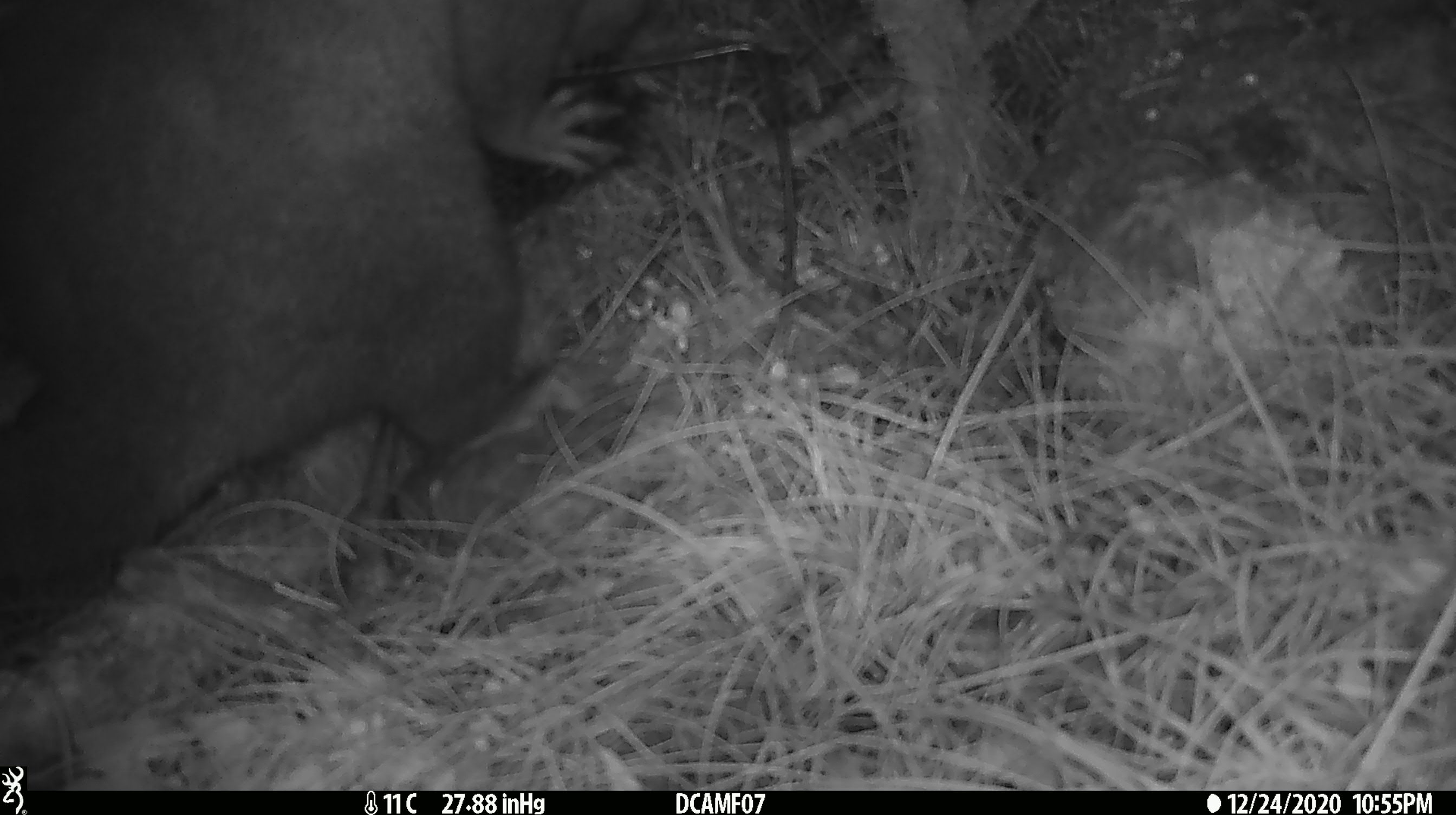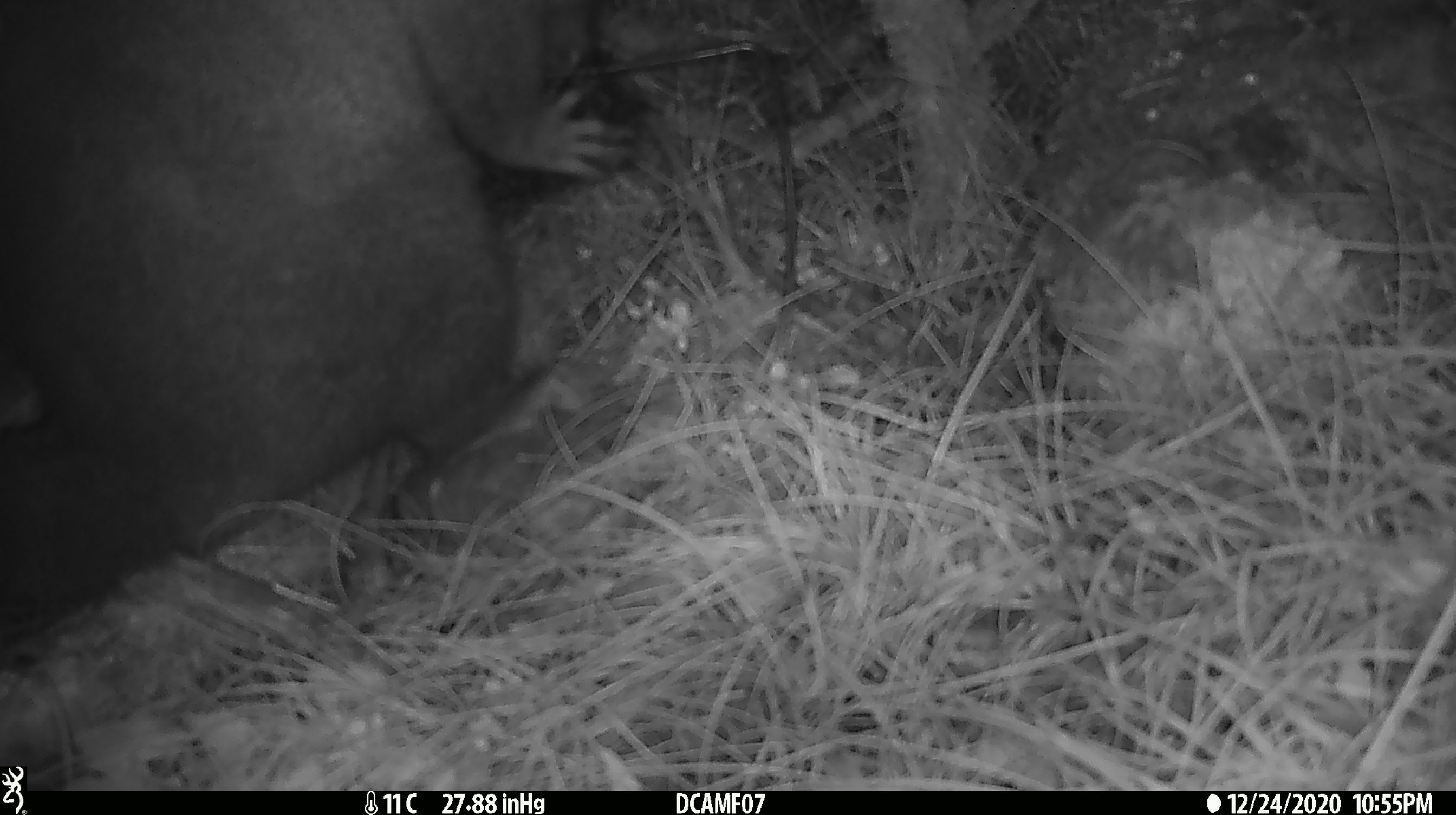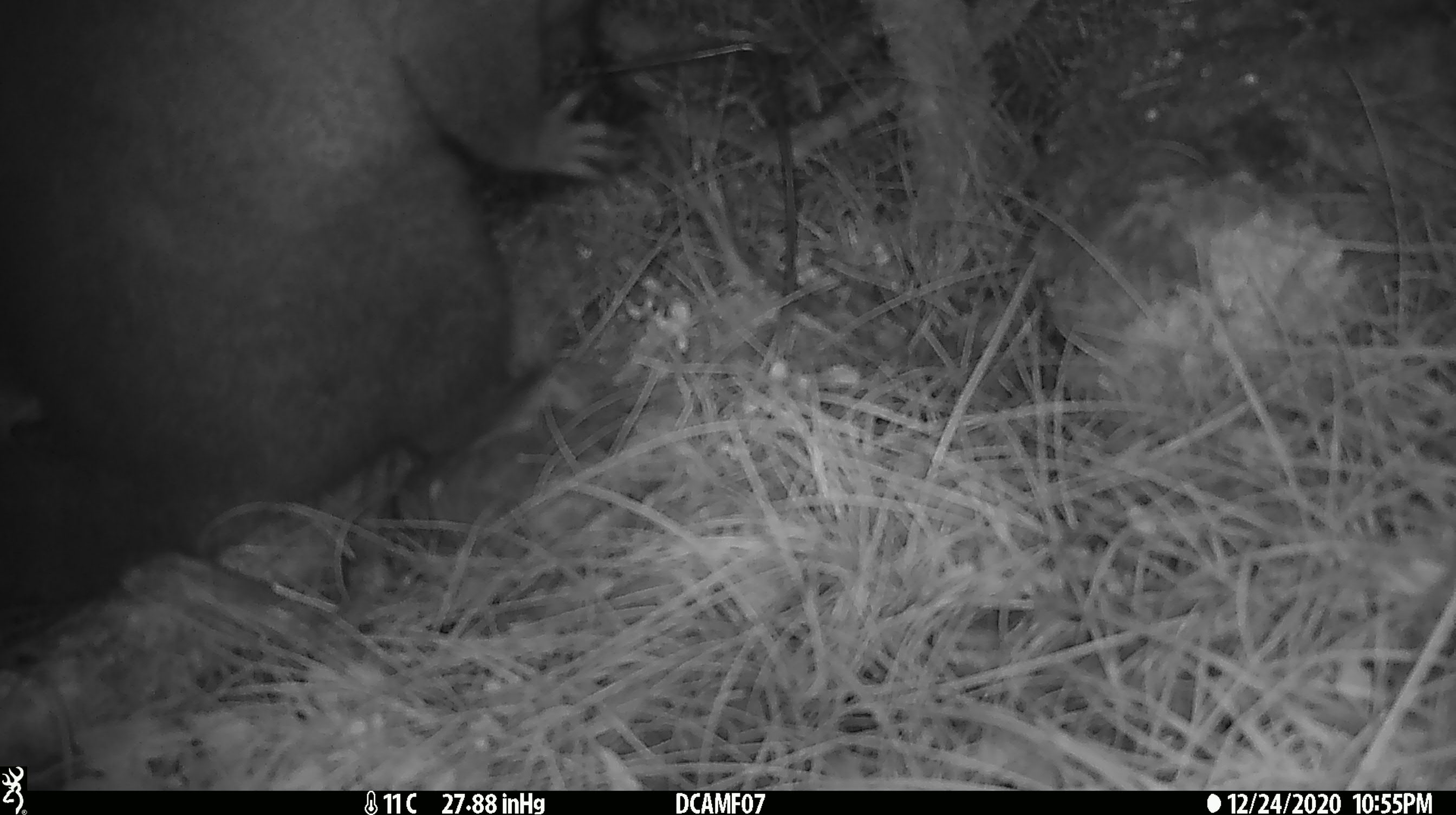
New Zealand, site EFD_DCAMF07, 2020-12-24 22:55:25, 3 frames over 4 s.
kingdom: Animalia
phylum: Chordata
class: Mammalia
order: Diprotodontia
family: Phalangeridae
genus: Trichosurus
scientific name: Trichosurus vulpecula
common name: common brushtail possum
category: possum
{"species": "possum (common brushtail possum) (Trichosurus vulpecula)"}